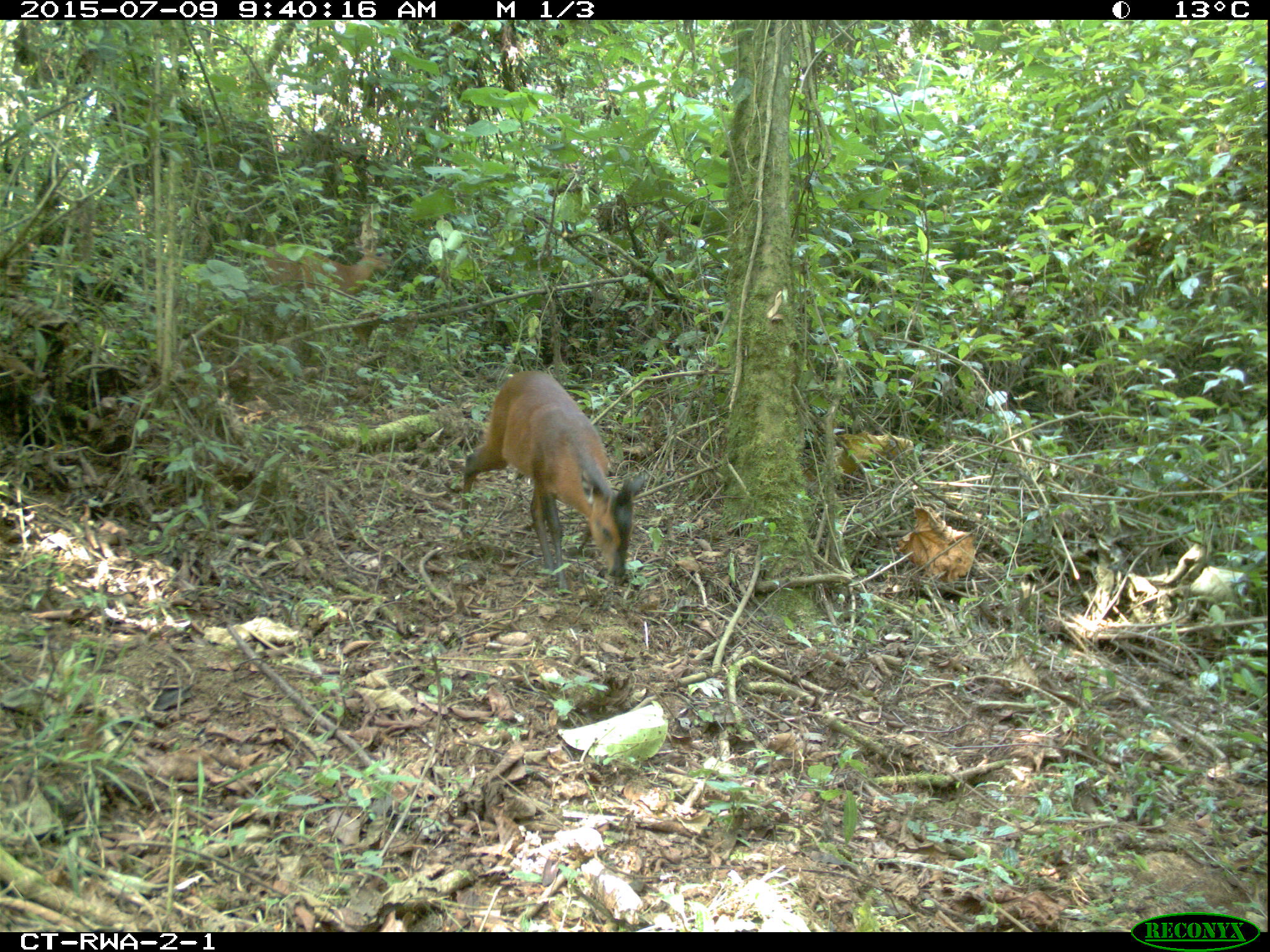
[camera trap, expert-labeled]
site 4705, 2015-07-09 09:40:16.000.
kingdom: Animalia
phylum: Chordata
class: Mammalia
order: Artiodactyla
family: Bovidae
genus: Cephalophus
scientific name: Cephalophus nigrifrons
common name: black-fronted duiker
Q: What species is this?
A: Cephalophus nigrifrons (black-fronted duiker).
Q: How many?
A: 2.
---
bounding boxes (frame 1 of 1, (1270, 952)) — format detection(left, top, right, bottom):
cephalophus nigrifrons: detection(457, 366, 644, 595); detection(259, 240, 393, 303)